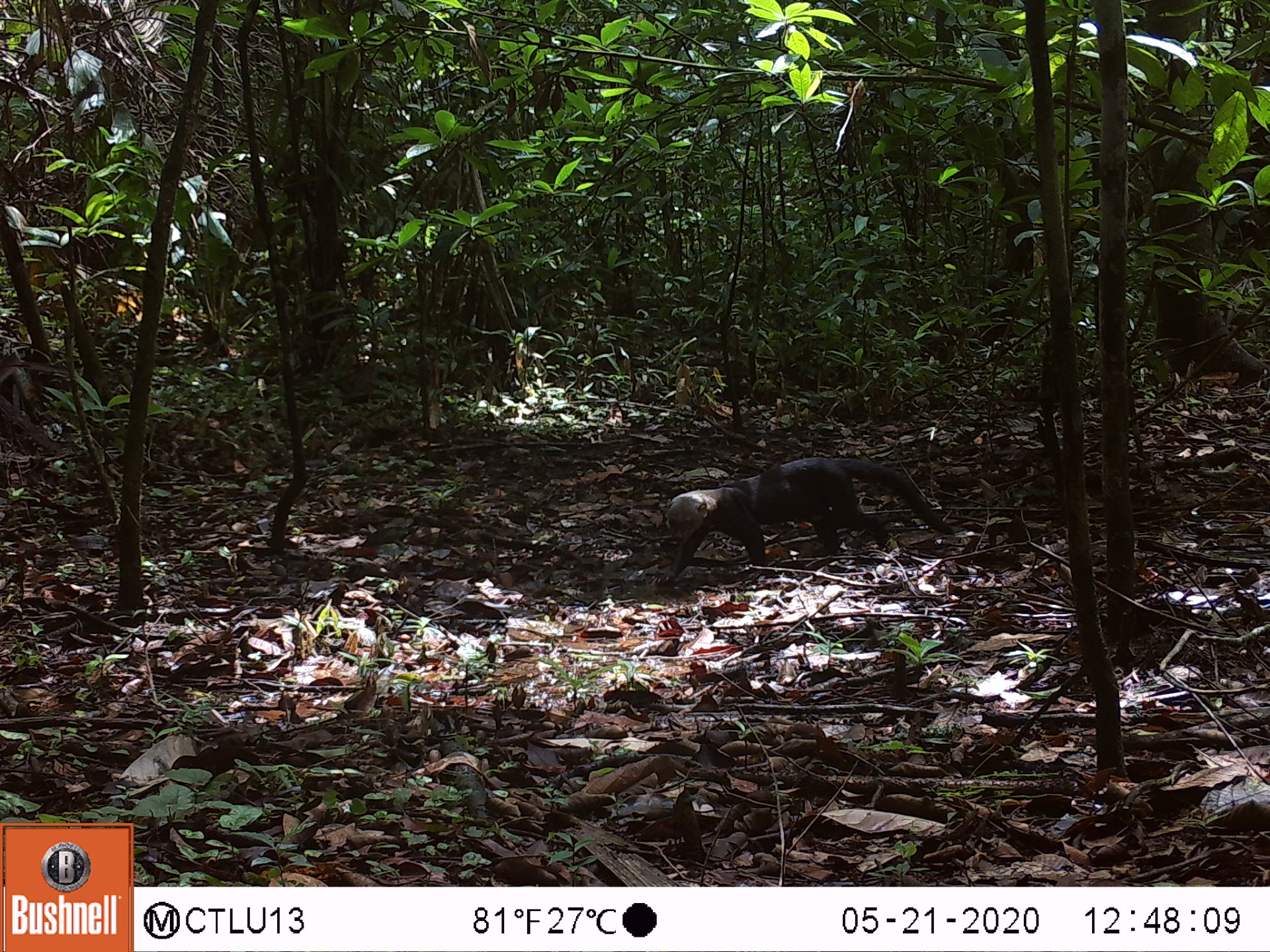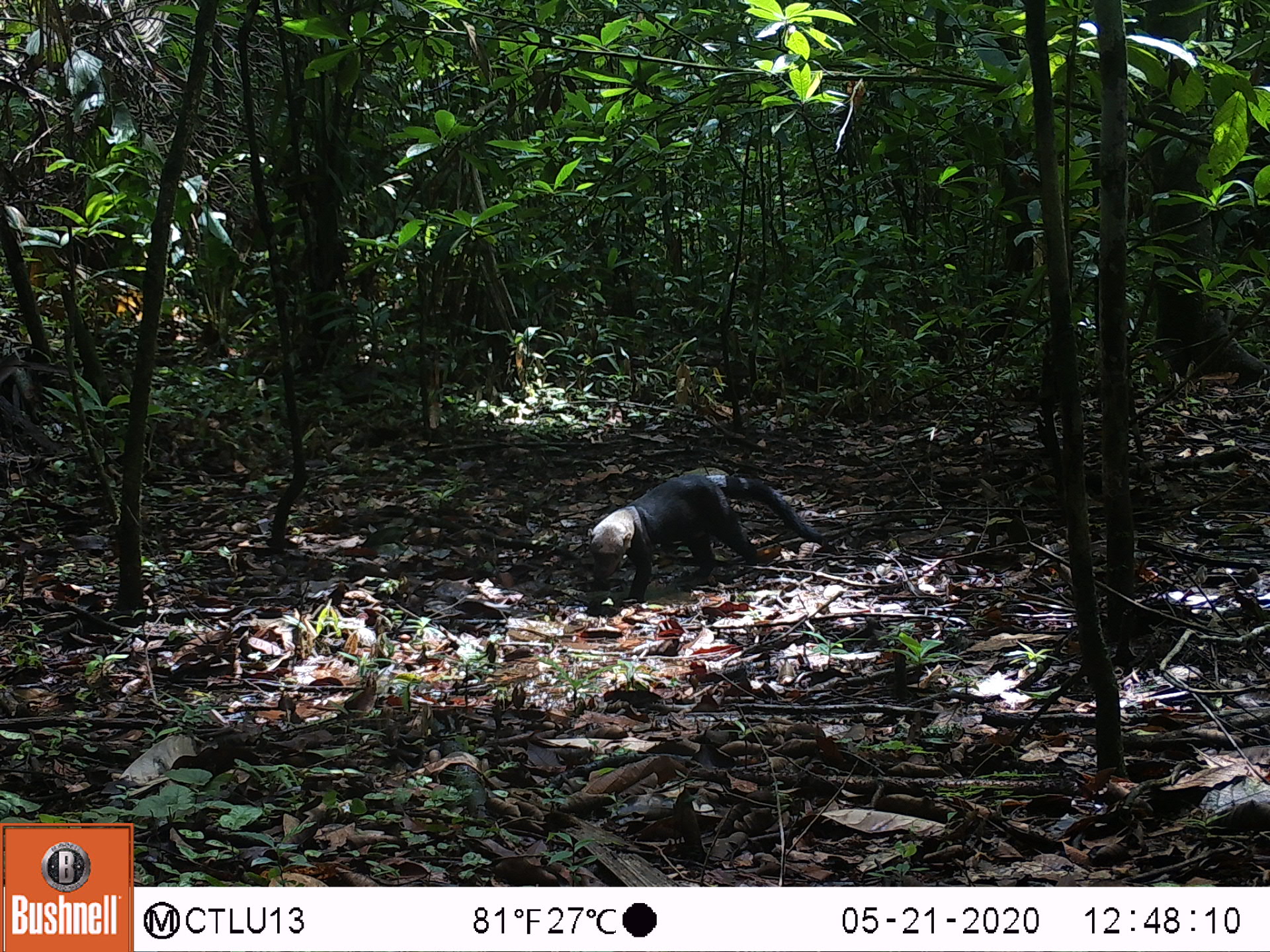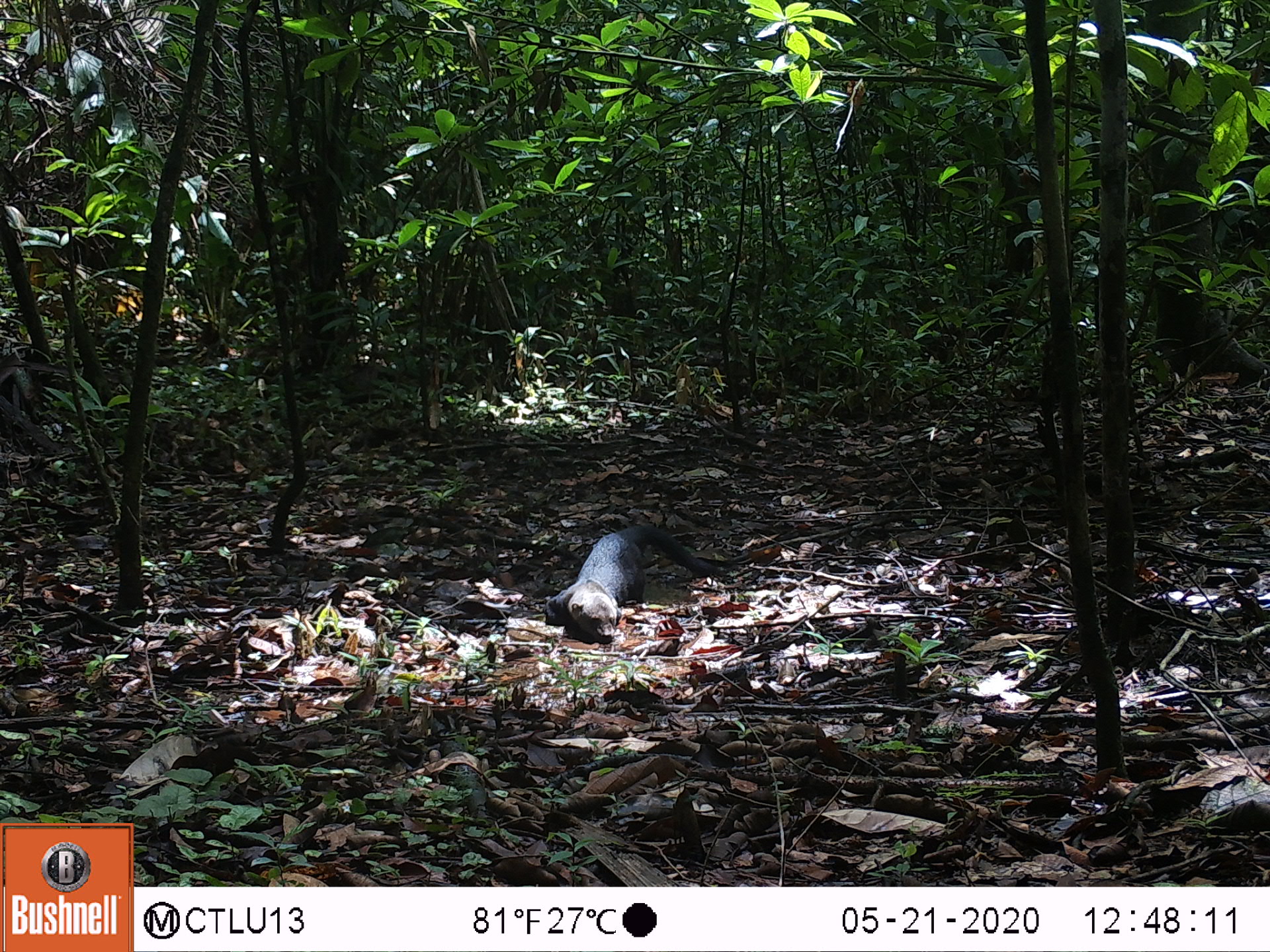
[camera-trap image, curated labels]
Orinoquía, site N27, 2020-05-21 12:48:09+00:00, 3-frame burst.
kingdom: Animalia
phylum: Chordata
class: Mammalia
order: Carnivora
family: Mustelidae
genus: Eira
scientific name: Eira barbara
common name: tayra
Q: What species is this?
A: Tayra (Eira barbara).